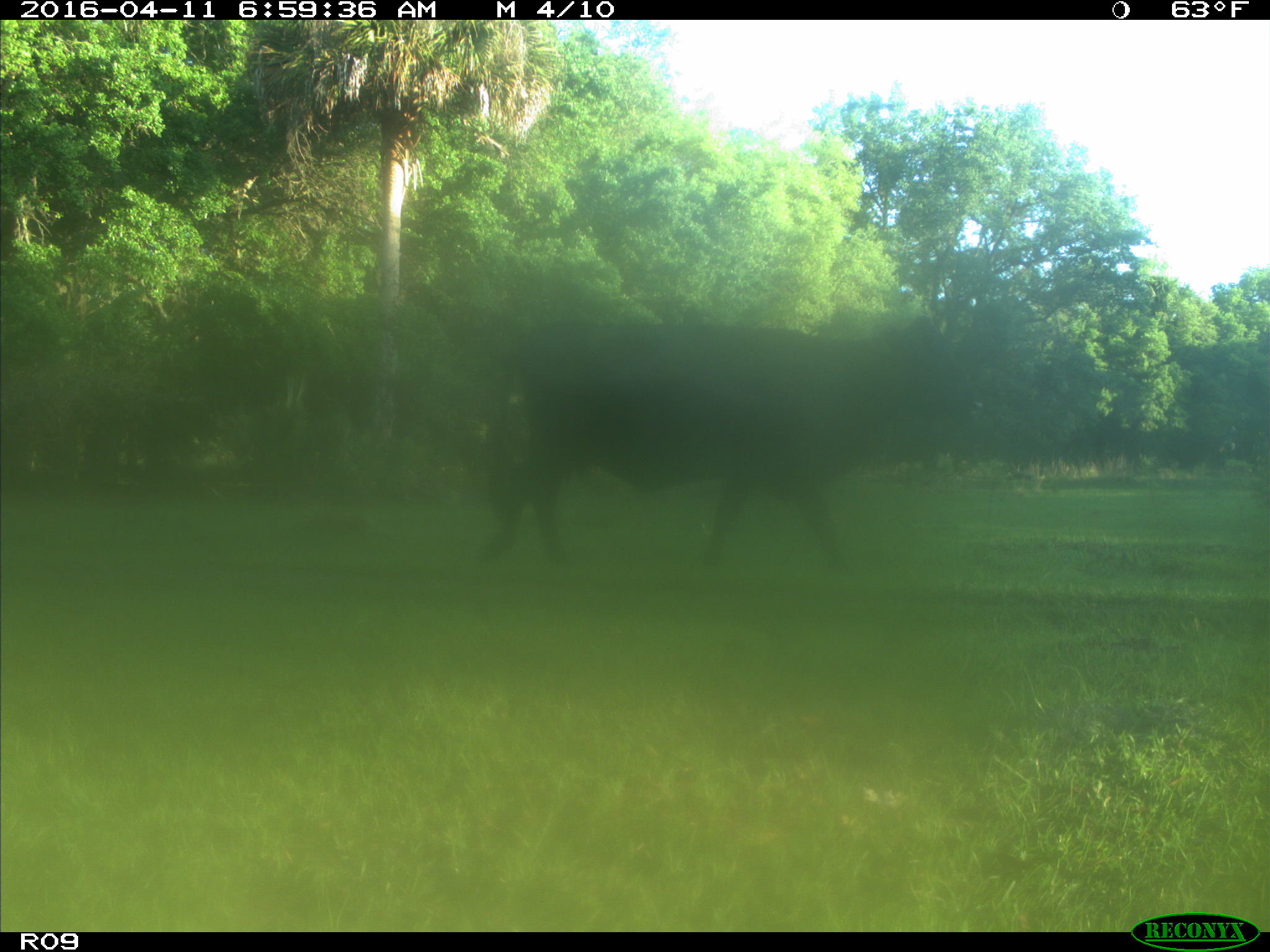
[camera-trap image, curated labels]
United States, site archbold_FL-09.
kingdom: Animalia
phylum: Chordata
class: Mammalia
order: Artiodactyla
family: Bovidae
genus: Bos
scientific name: Bos taurus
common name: domestic cow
Bos taurus (domestic cow).